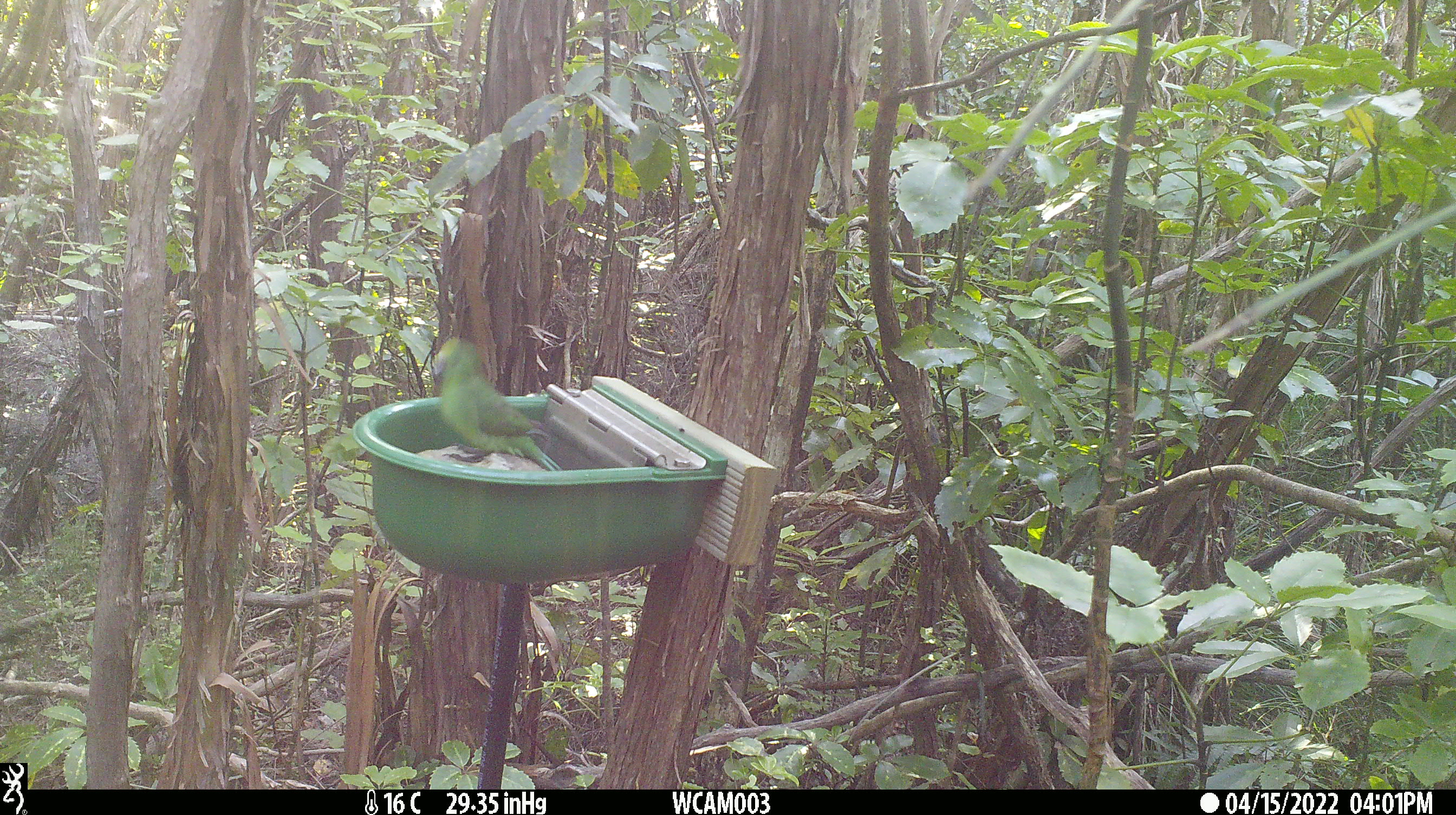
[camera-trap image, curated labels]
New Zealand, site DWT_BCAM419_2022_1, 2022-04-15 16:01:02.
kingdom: Animalia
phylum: Chordata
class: Aves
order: Psittaciformes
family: Psittaculidae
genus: Cyanoramphus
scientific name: Cyanoramphus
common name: parakeet